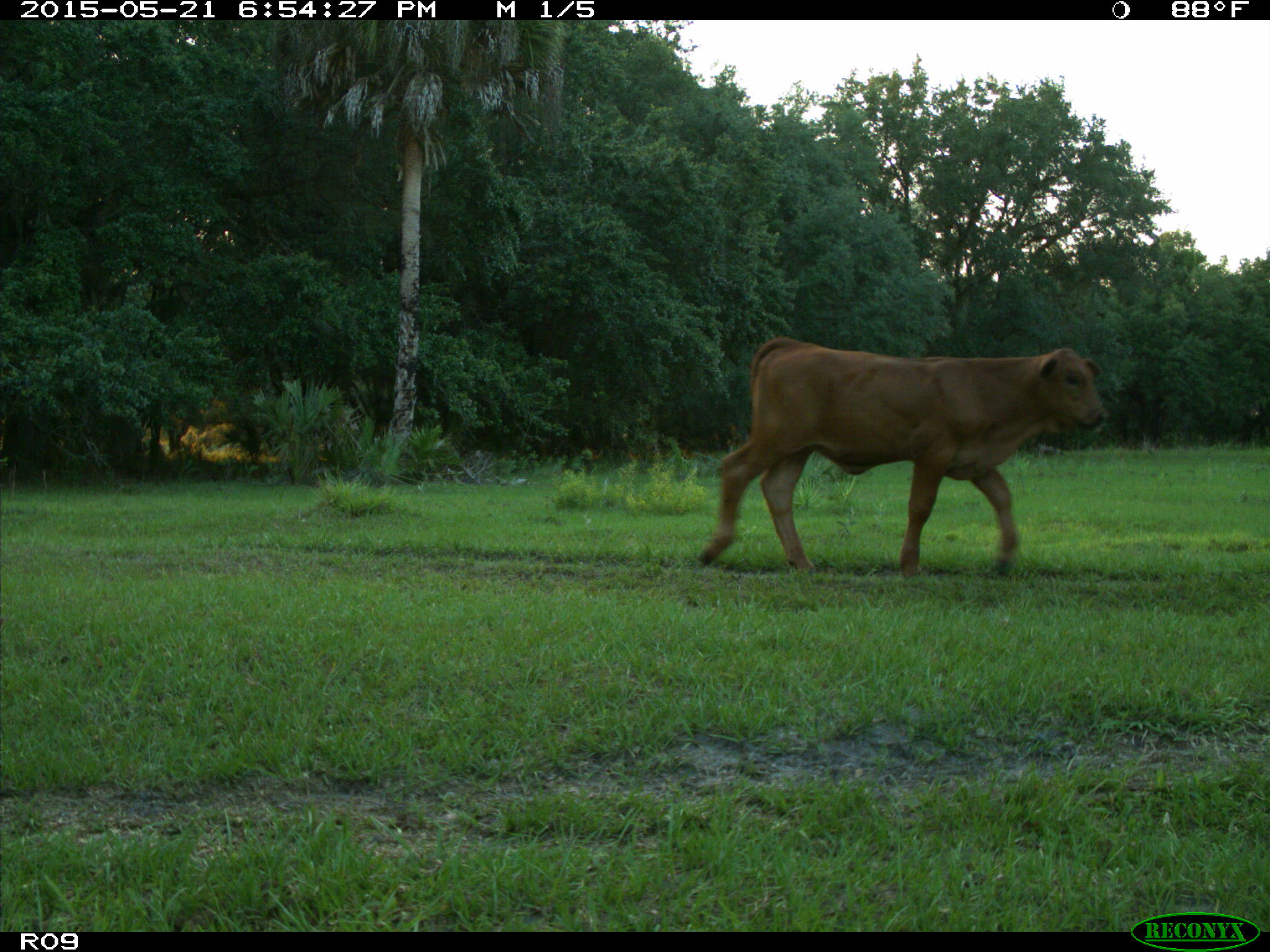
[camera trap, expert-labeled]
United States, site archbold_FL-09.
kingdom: Animalia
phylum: Chordata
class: Mammalia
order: Artiodactyla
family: Bovidae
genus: Bos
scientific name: Bos taurus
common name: domestic cow